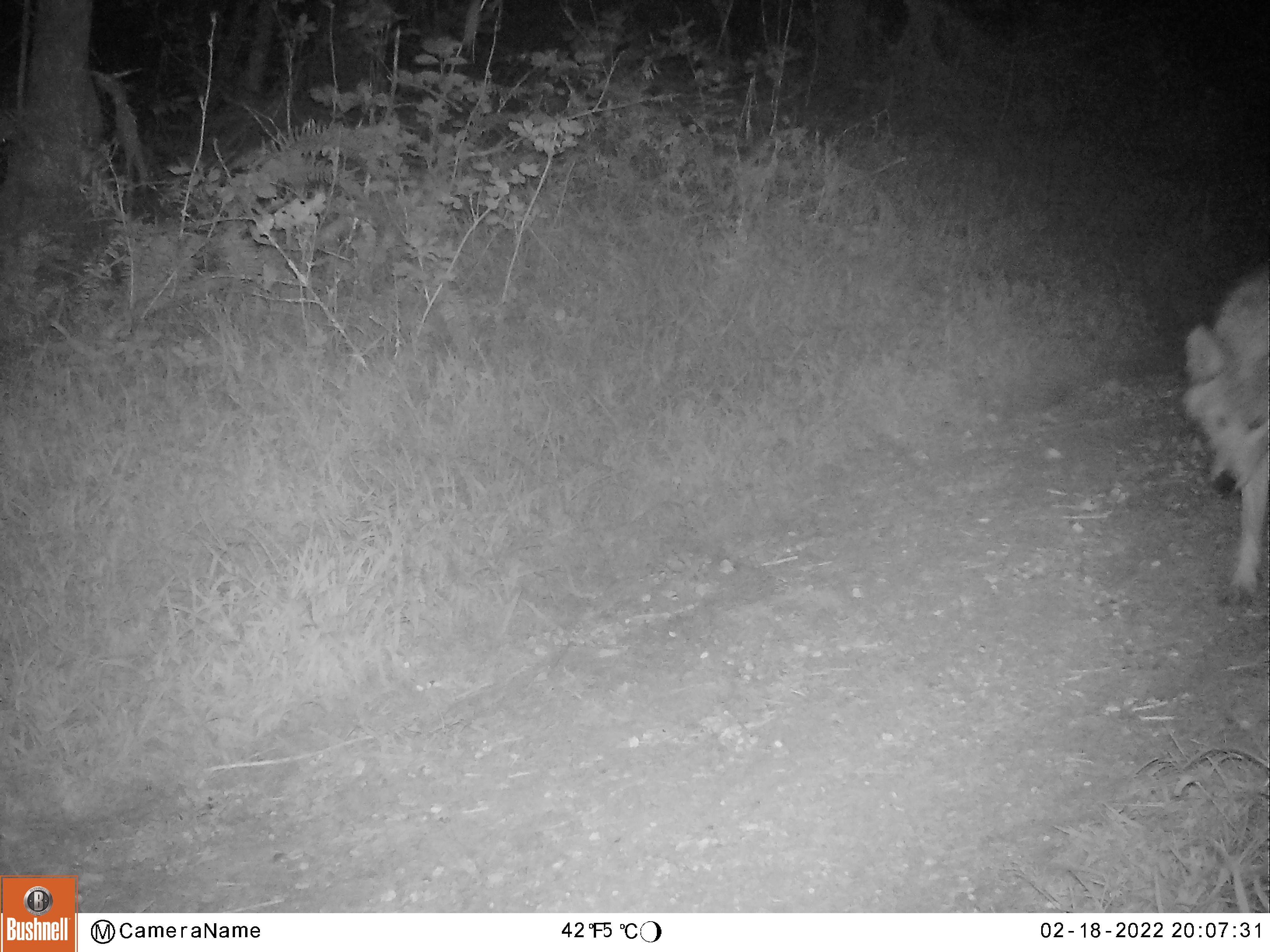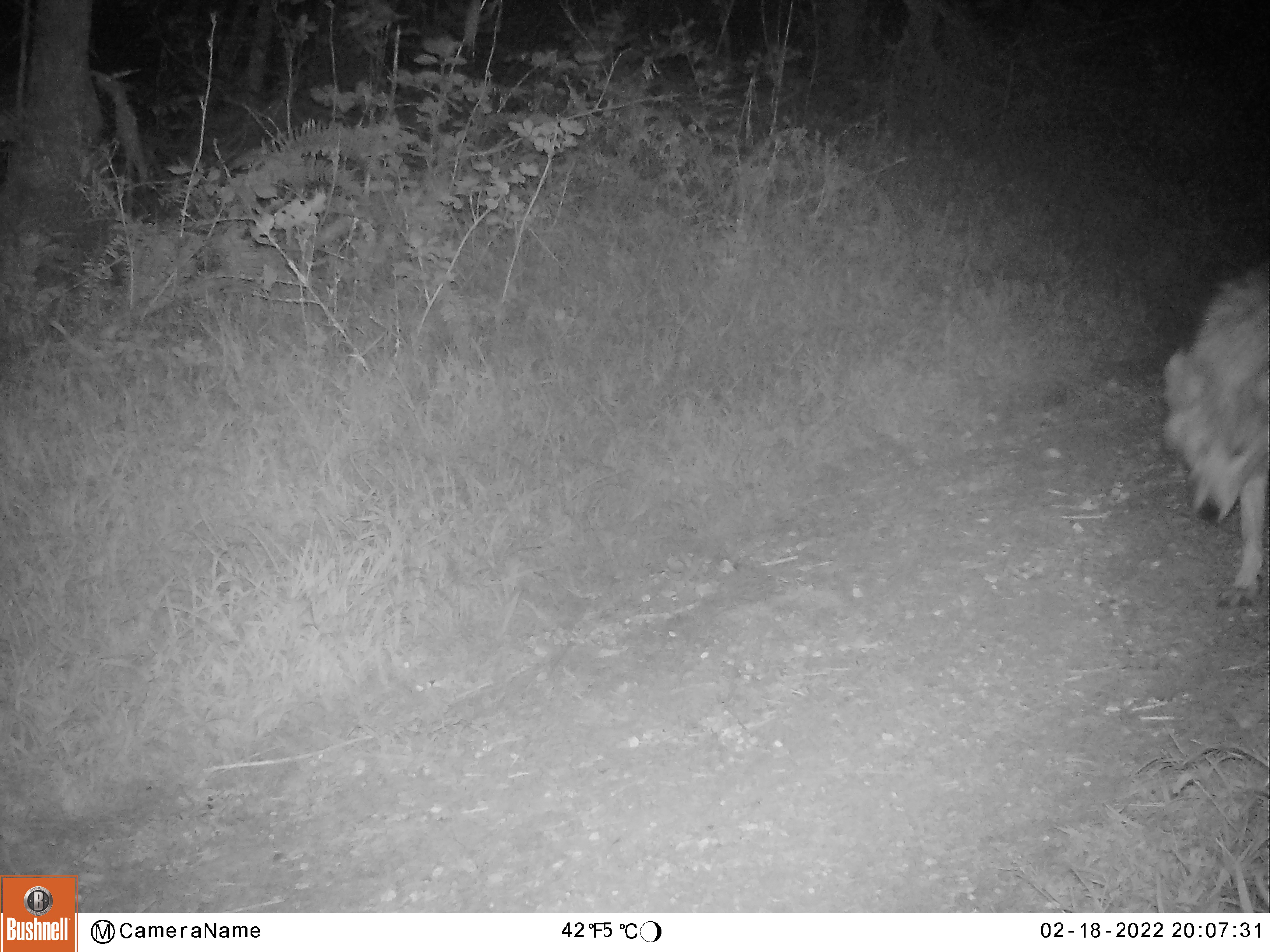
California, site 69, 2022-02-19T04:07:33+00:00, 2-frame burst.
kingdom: Animalia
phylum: Chordata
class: Mammalia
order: Carnivora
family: Canidae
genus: Canis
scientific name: Canis latrans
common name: coyote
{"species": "coyote (Canis latrans)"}